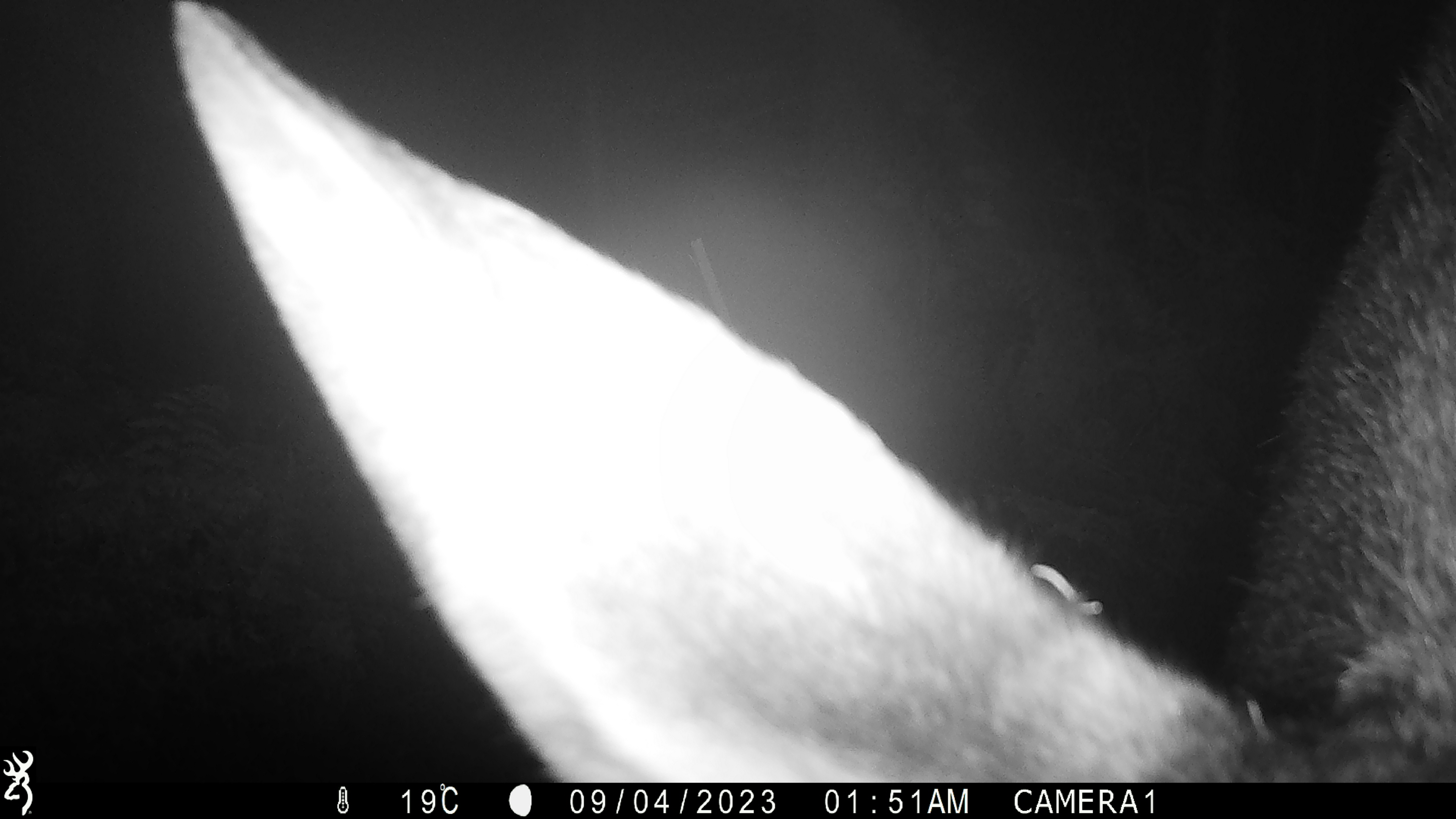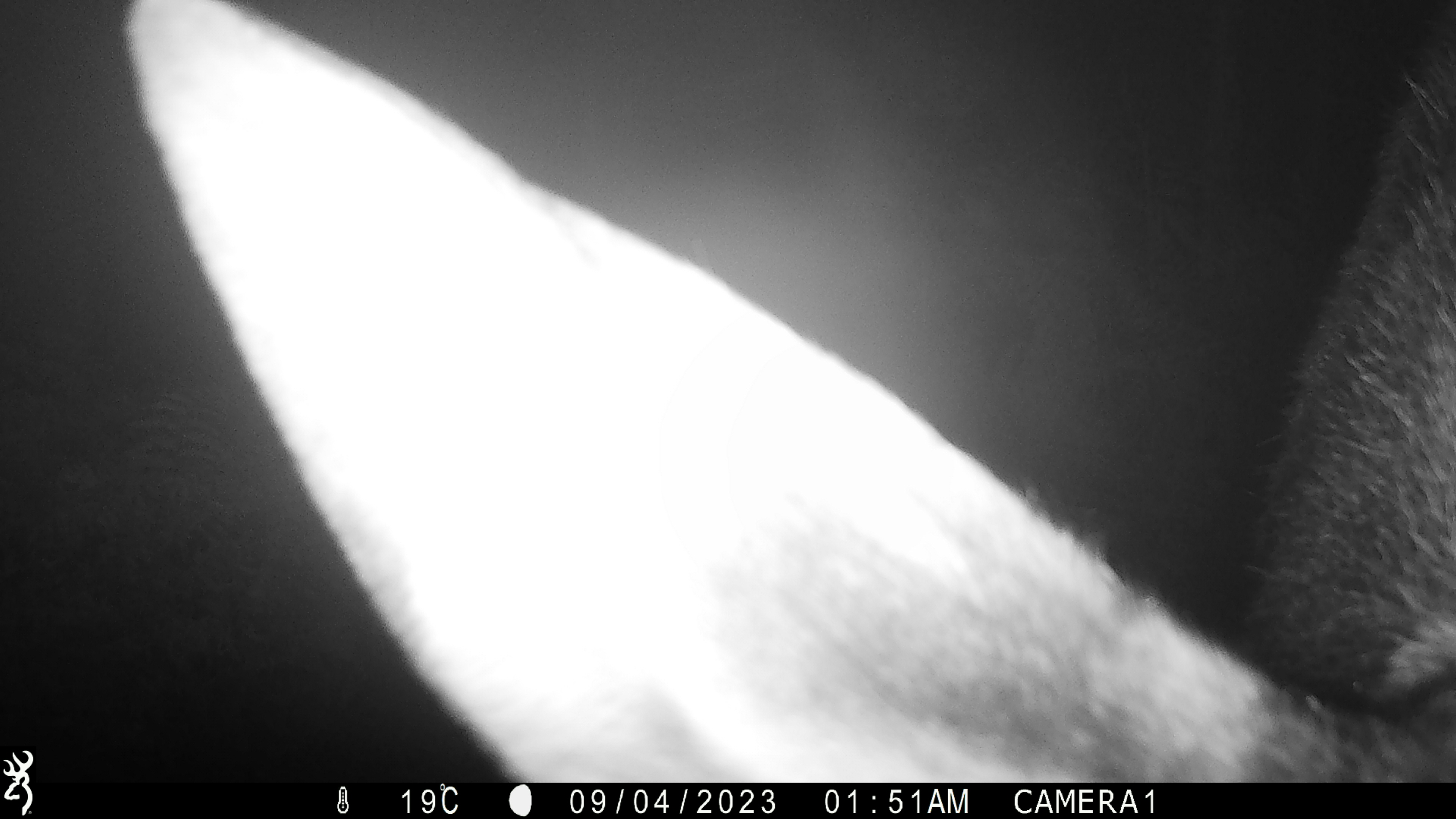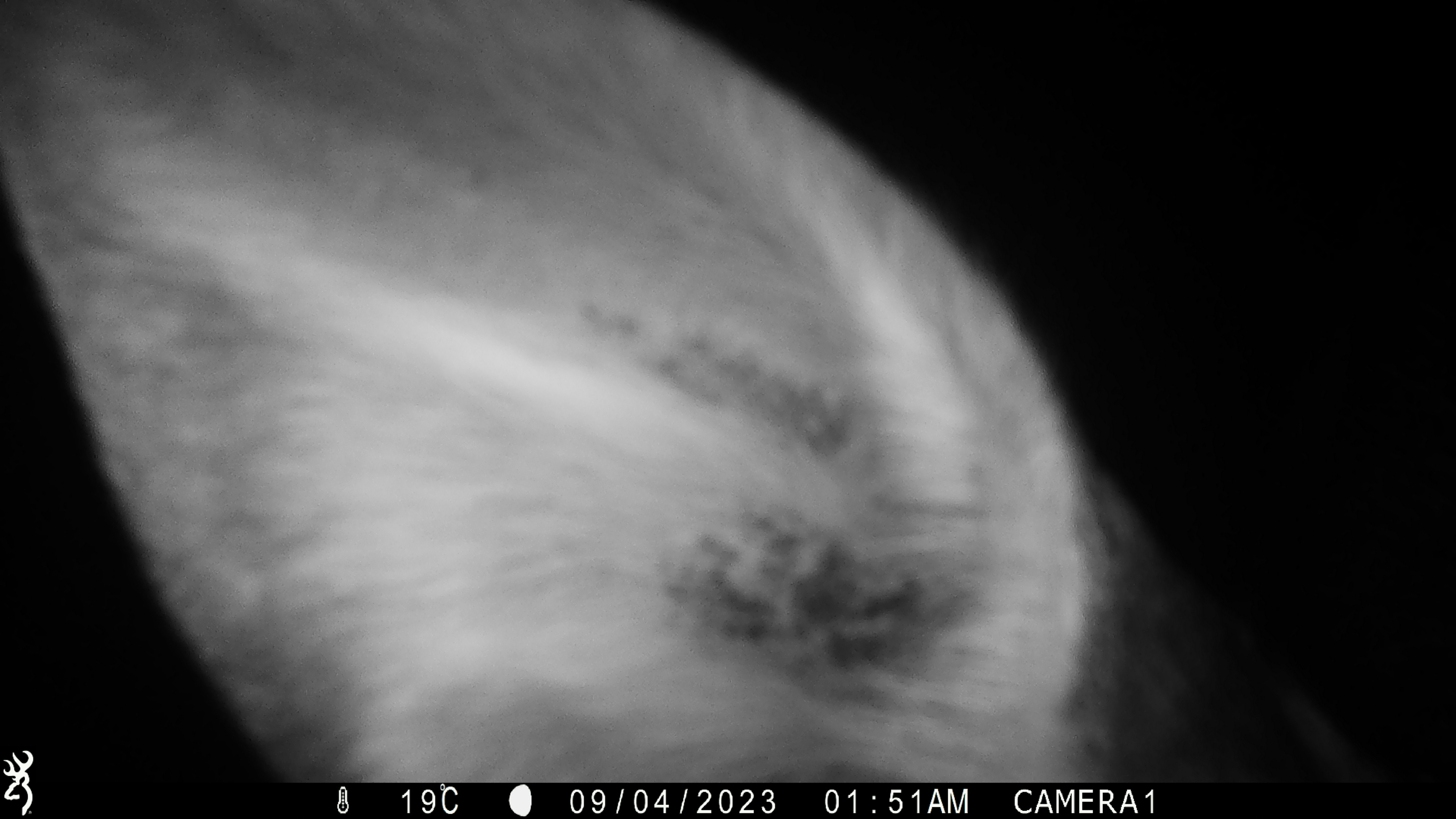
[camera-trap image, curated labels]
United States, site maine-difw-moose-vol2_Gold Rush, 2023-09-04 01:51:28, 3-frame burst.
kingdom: Animalia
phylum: Chordata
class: Mammalia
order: Artiodactyla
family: Cervidae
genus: Alces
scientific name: Alces alces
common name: moose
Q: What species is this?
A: Moose (Alces alces).